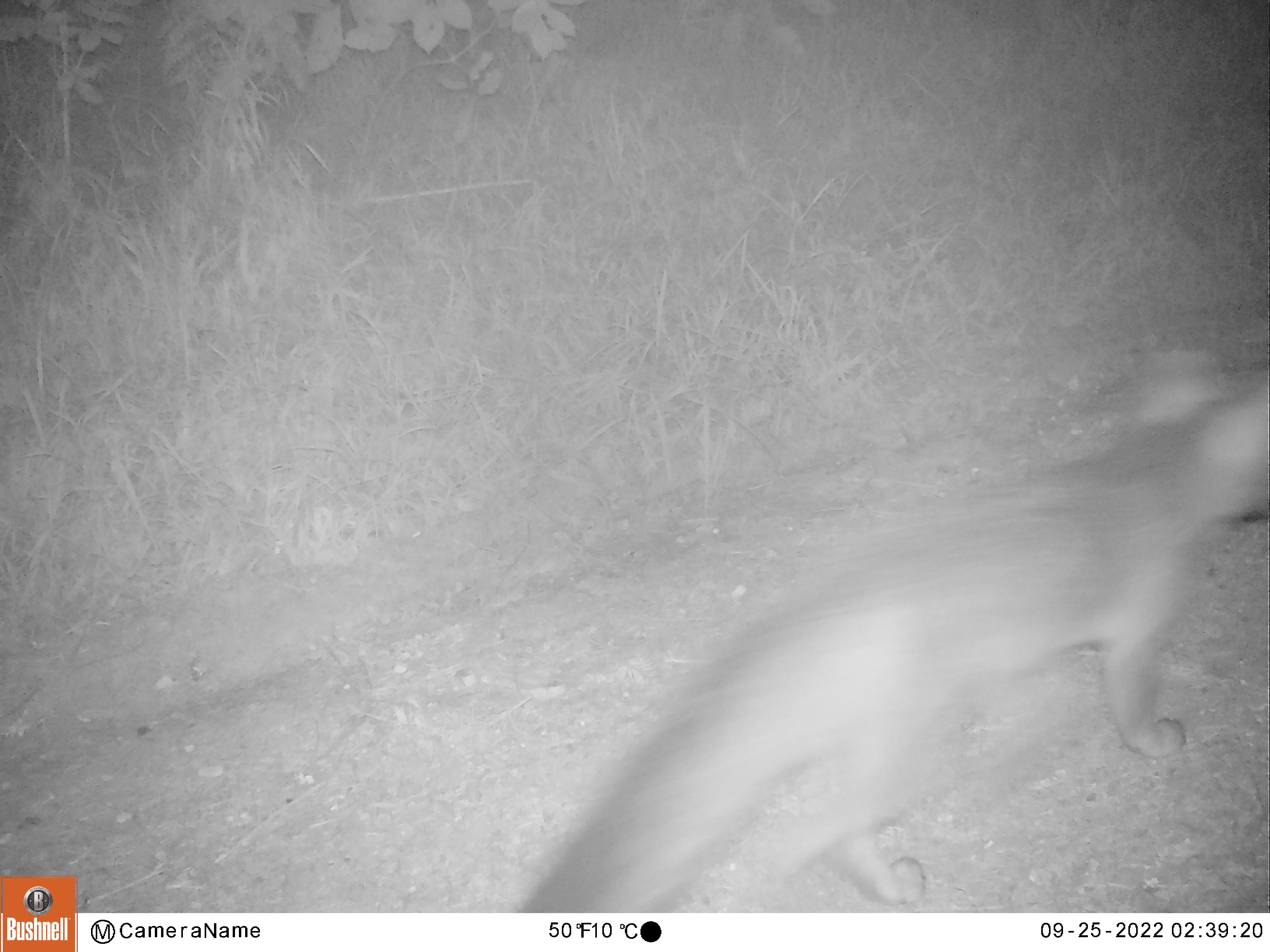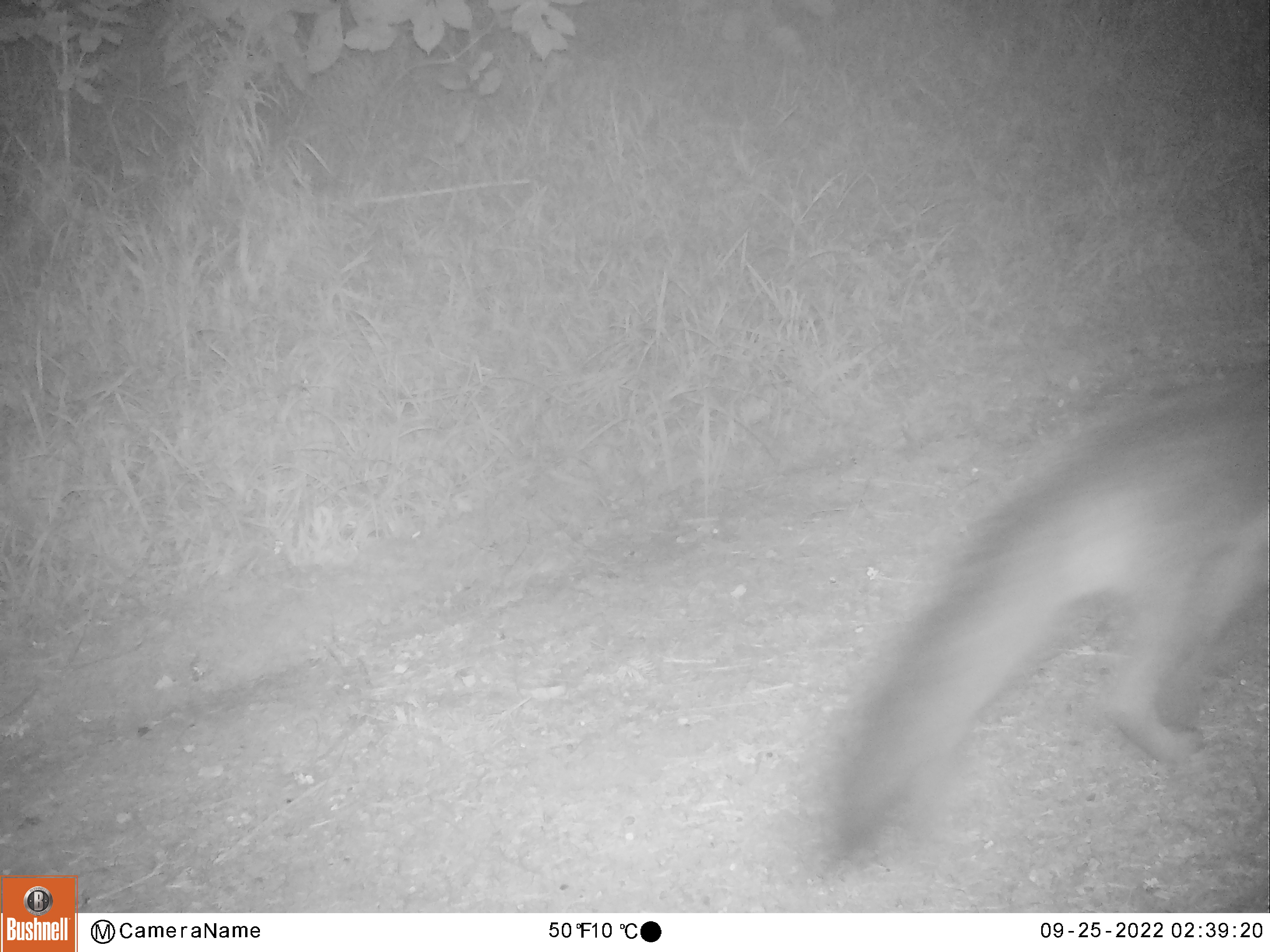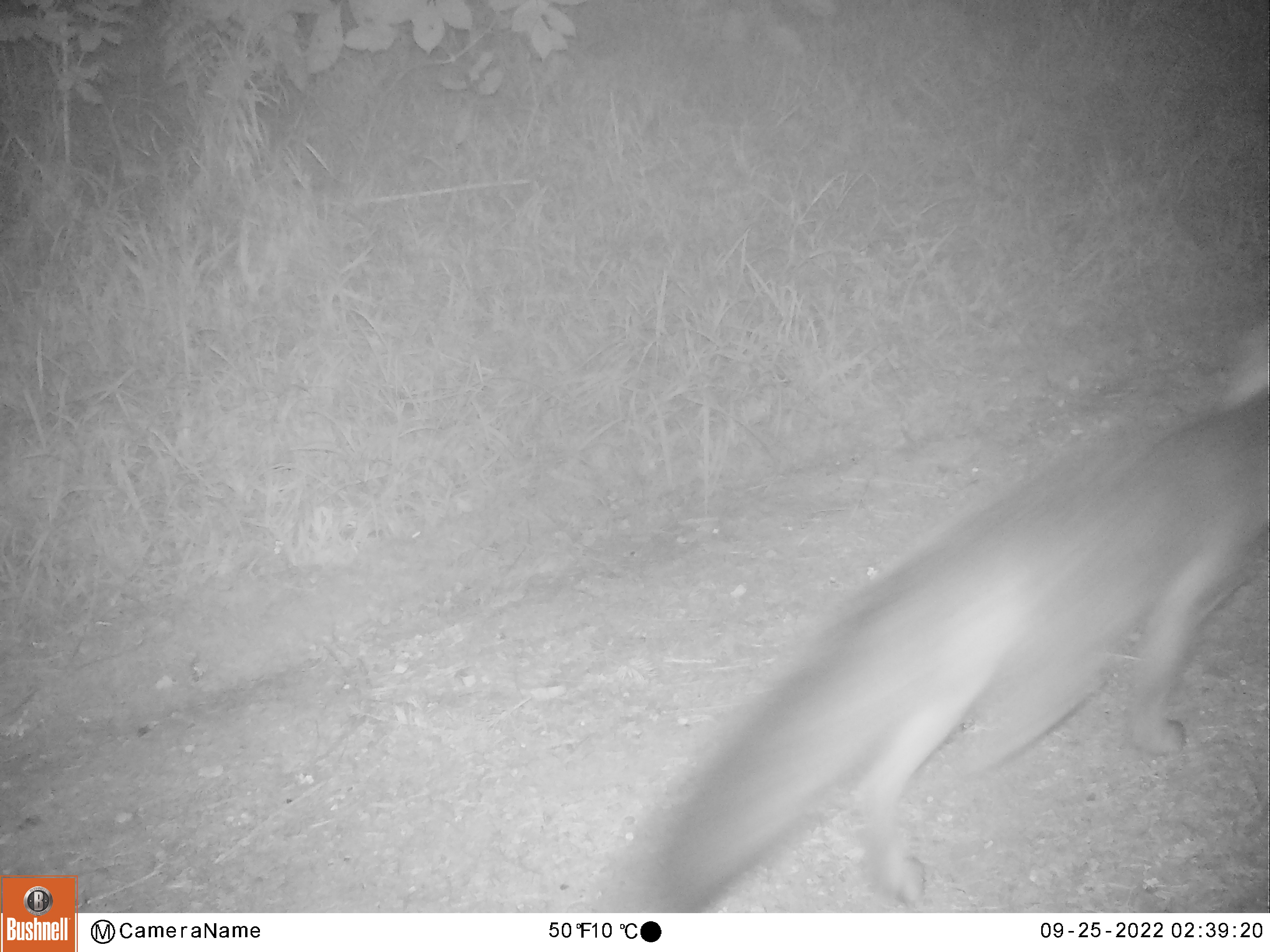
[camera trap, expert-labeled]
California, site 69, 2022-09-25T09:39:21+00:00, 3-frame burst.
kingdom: Animalia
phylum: Chordata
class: Mammalia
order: Carnivora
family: Canidae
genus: Urocyon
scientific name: Urocyon cinereoargenteus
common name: gray fox